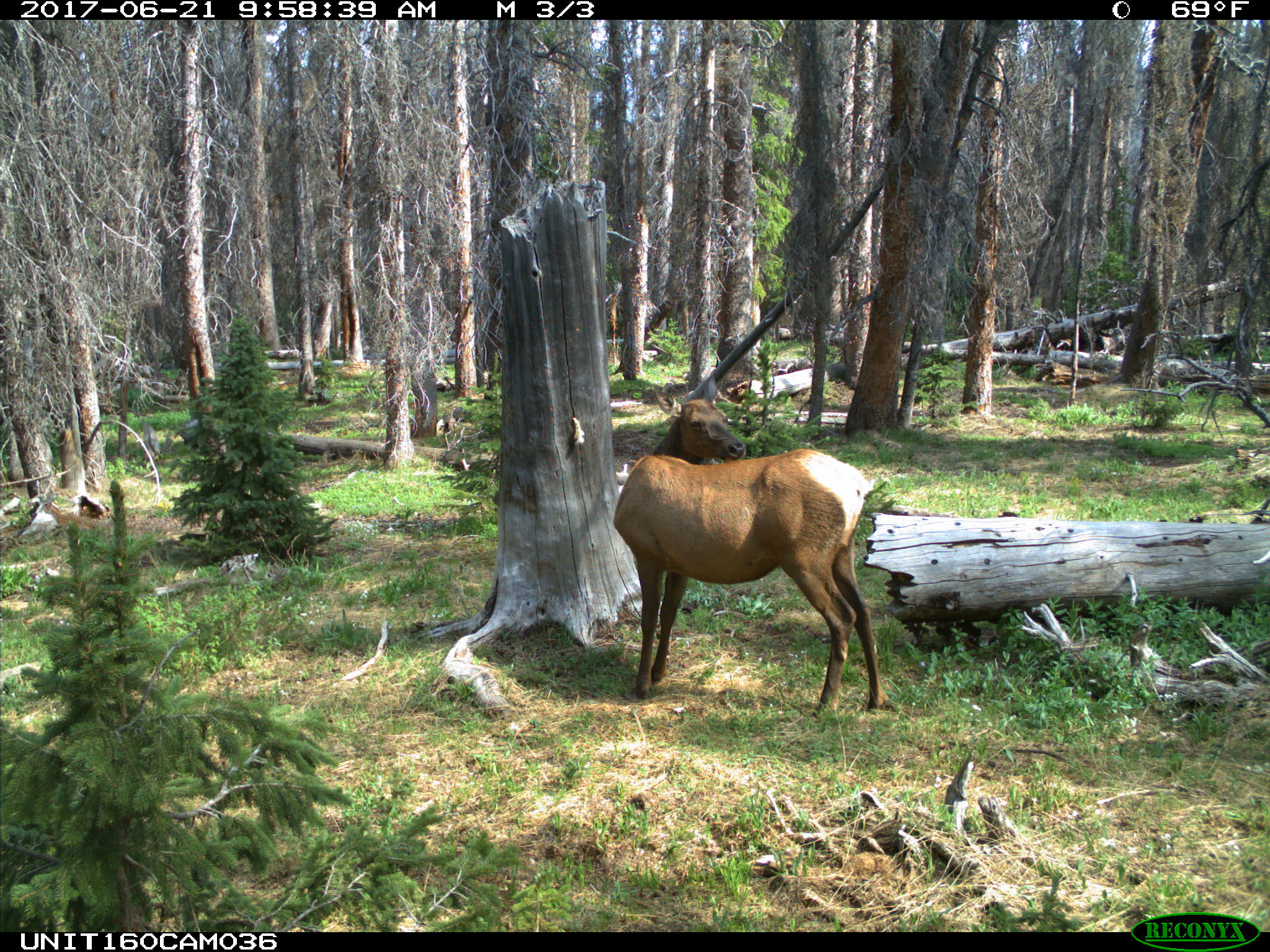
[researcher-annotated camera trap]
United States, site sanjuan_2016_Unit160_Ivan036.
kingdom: Animalia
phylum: Chordata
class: Mammalia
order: Artiodactyla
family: Cervidae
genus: Cervus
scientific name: Cervus elaphus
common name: red deer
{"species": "Cervus elaphus (red deer)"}